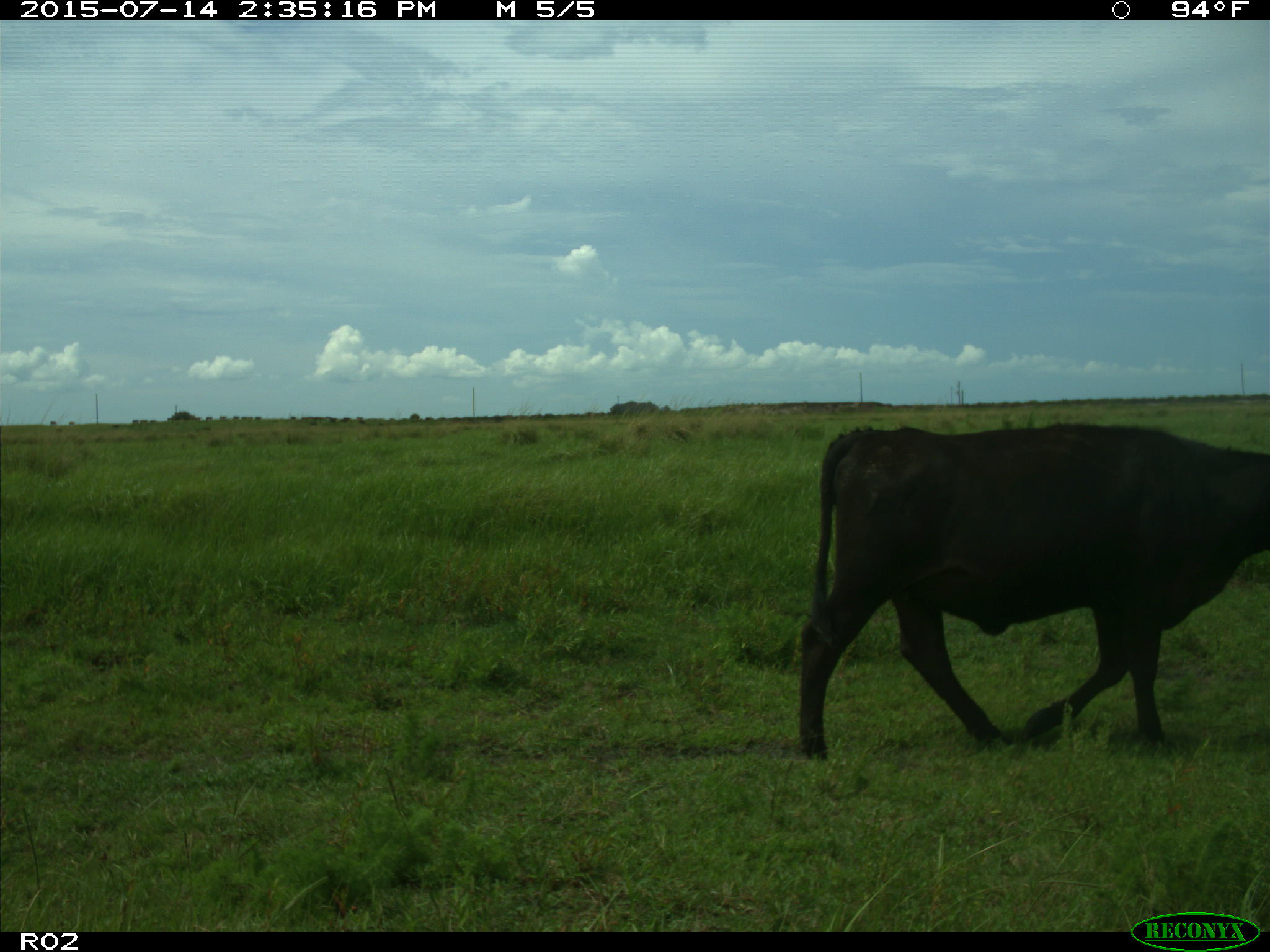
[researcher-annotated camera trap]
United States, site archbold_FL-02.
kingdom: Animalia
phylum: Chordata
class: Mammalia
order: Artiodactyla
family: Bovidae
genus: Bos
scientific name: Bos taurus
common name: domestic cow